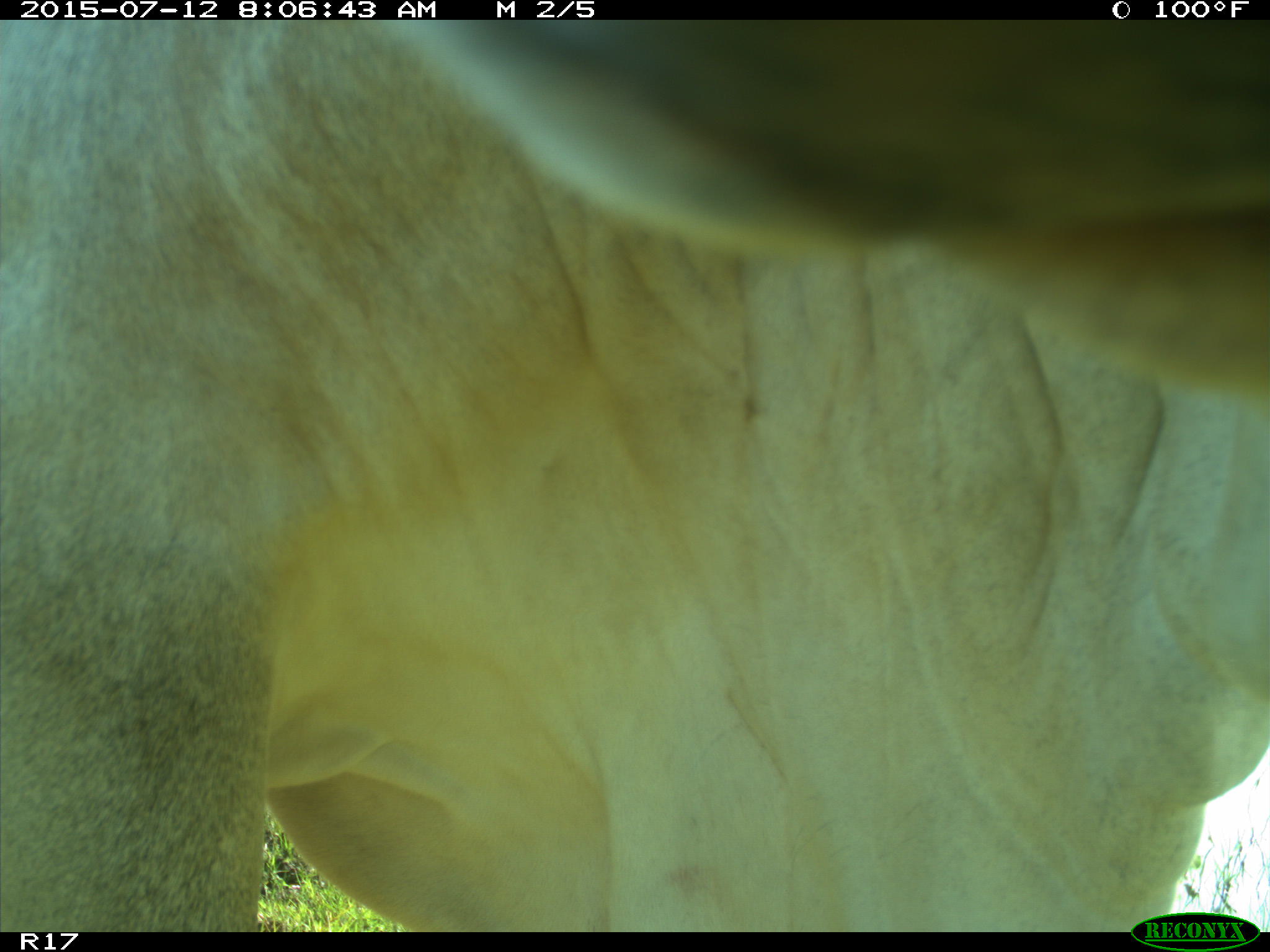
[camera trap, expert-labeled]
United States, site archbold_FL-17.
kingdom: Animalia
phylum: Chordata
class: Mammalia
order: Artiodactyla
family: Bovidae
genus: Bos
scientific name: Bos taurus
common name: domestic cow